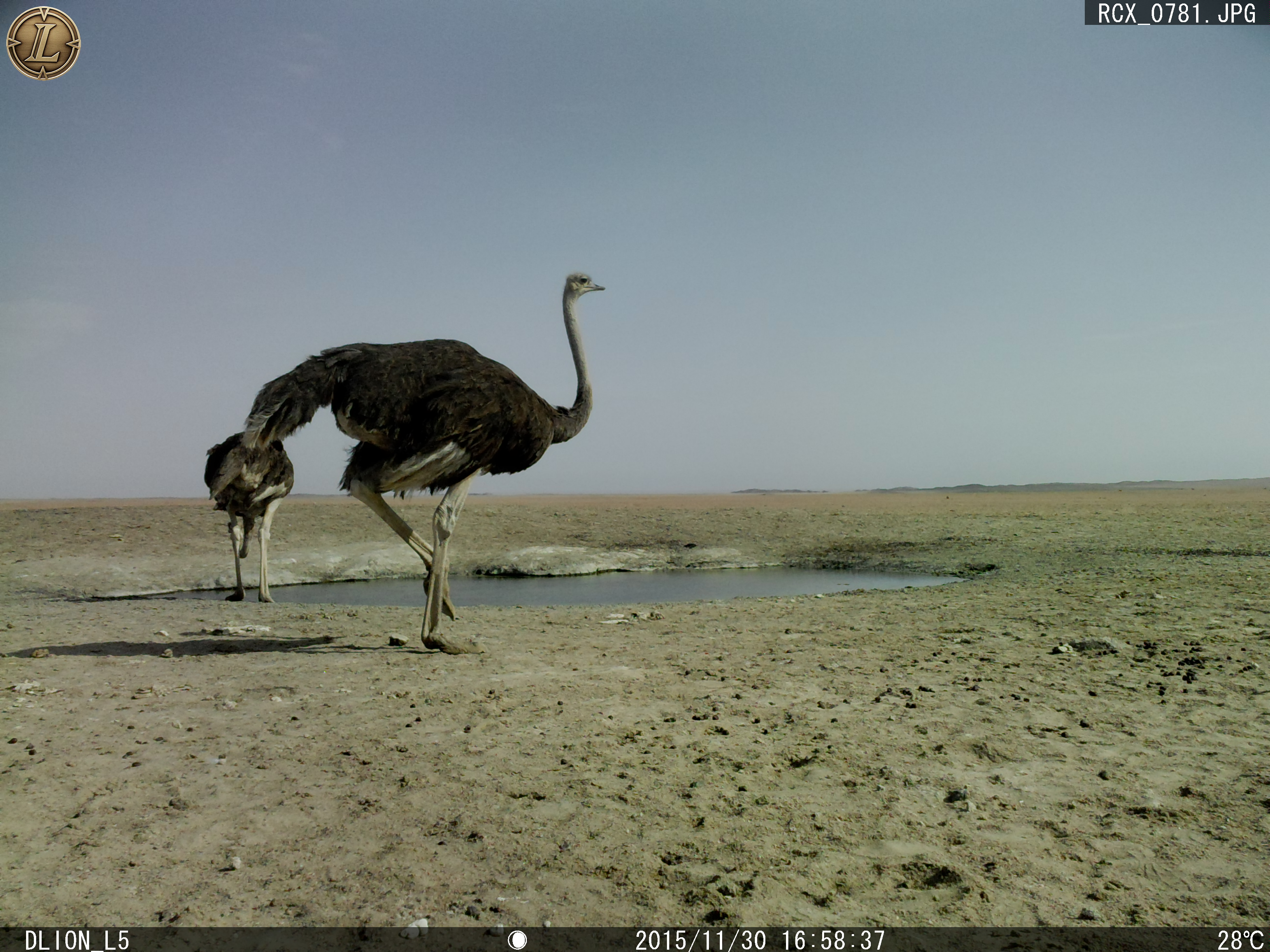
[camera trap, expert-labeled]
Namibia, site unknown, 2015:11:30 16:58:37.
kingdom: Animalia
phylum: Chordata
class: Aves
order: Struthioniformes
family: Struthionidae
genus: Struthio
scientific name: Struthio camelus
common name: common ostrich